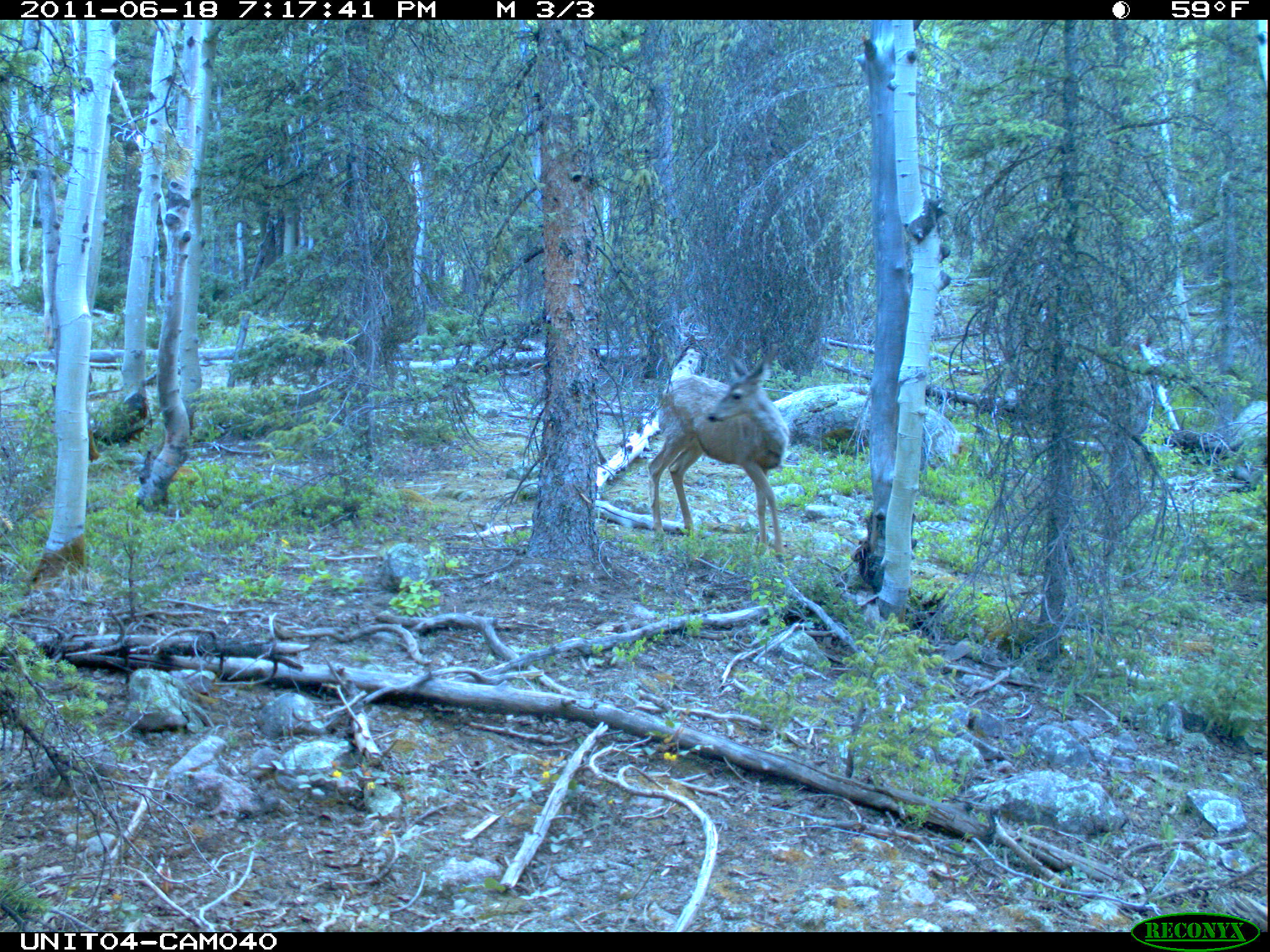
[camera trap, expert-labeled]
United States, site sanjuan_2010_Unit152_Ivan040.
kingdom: Animalia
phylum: Chordata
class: Mammalia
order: Artiodactyla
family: Cervidae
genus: Odocoileus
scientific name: Odocoileus hemionus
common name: mule deer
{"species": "Odocoileus hemionus (mule deer)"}